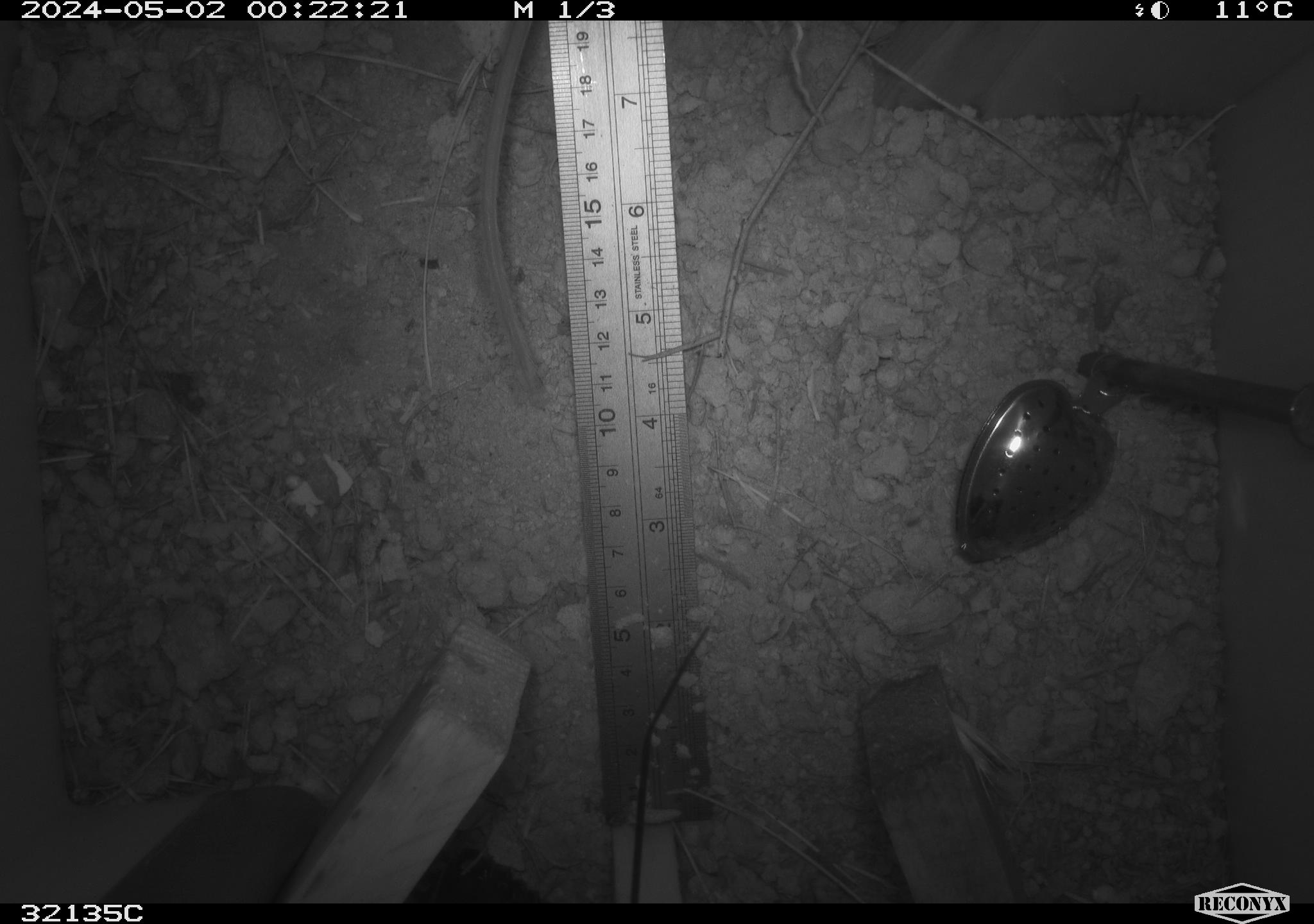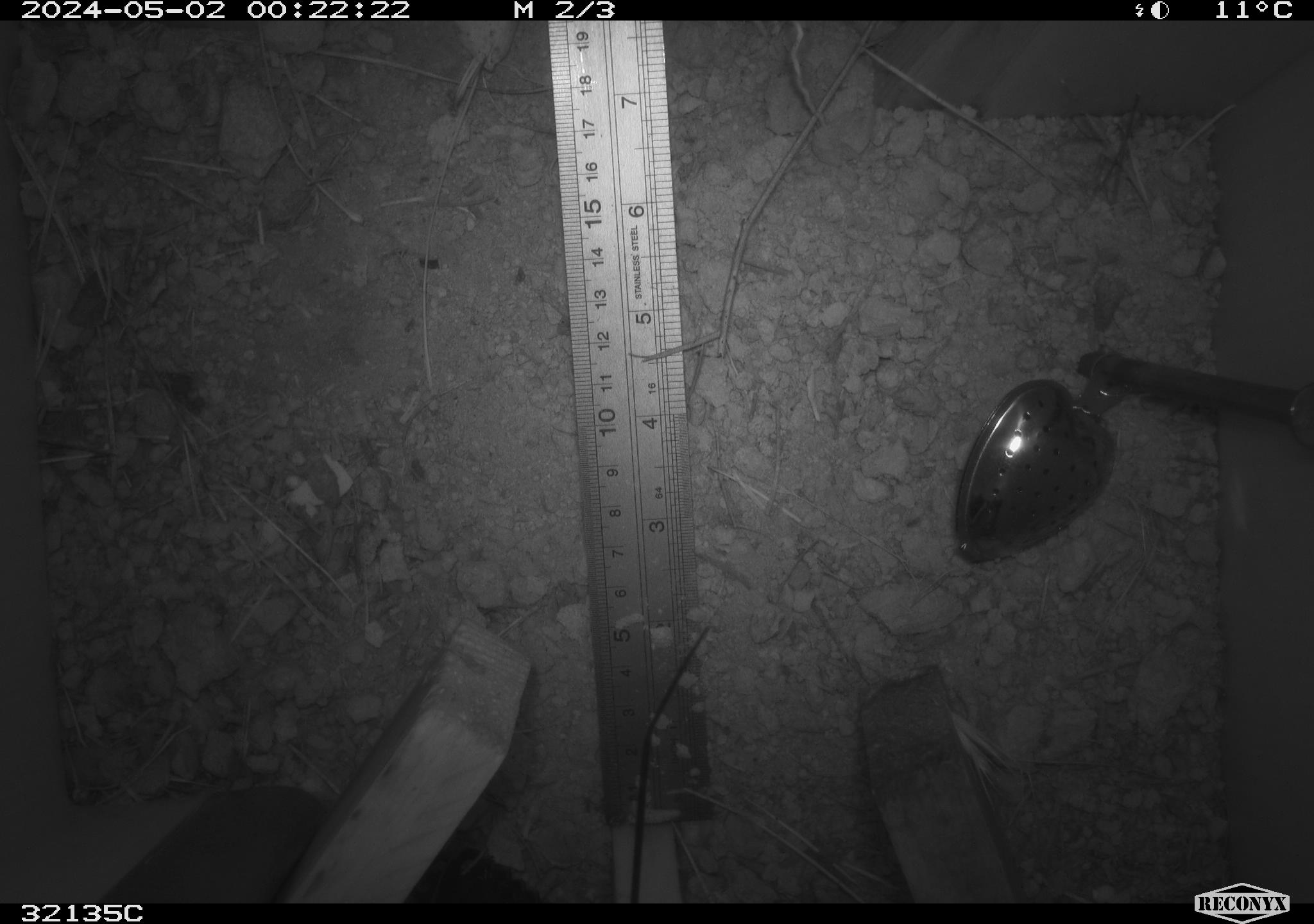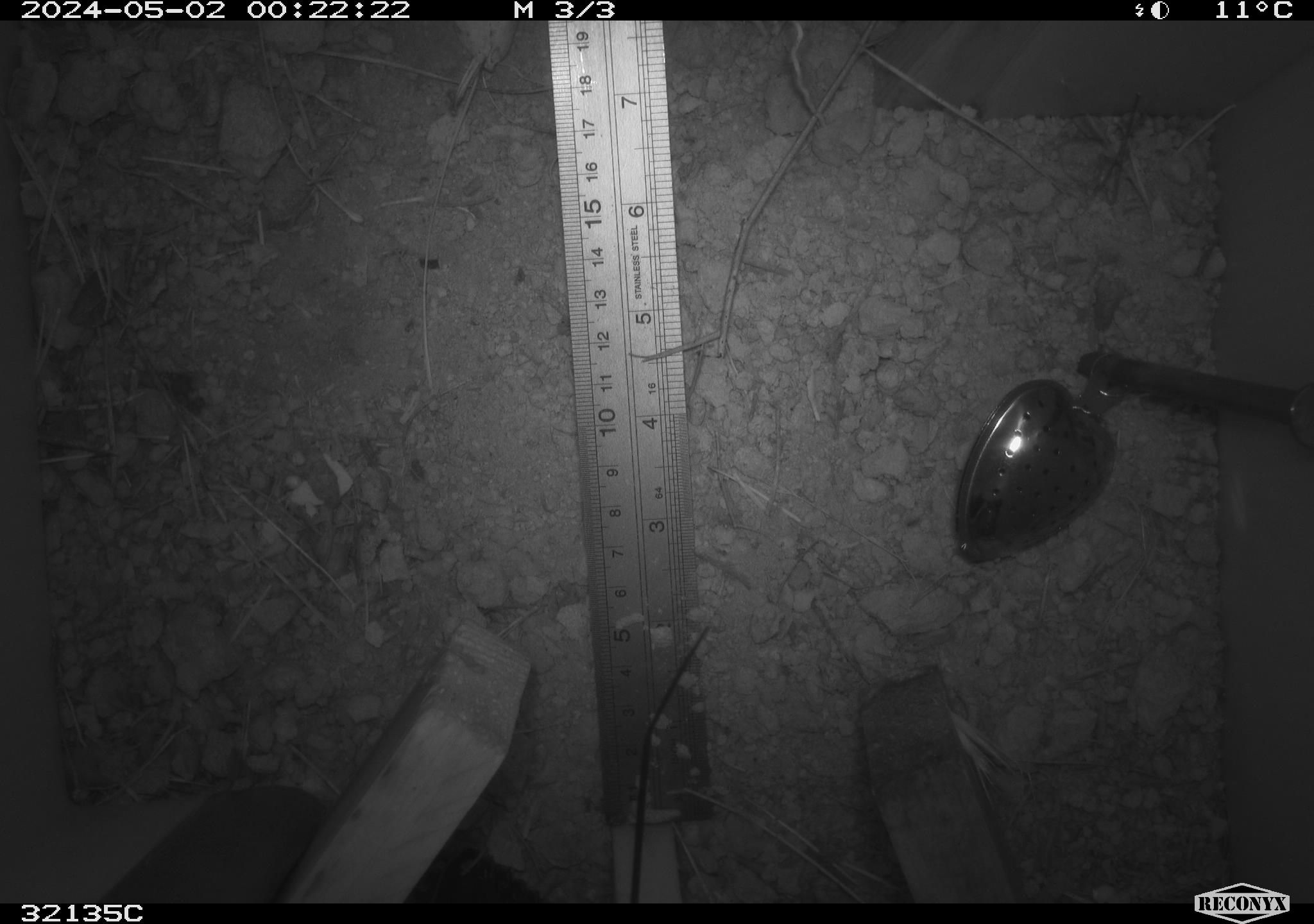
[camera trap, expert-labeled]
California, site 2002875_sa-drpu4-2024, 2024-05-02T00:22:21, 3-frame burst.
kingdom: Animalia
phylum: Chordata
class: Mammalia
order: Rodentia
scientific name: Rodentia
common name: rodent